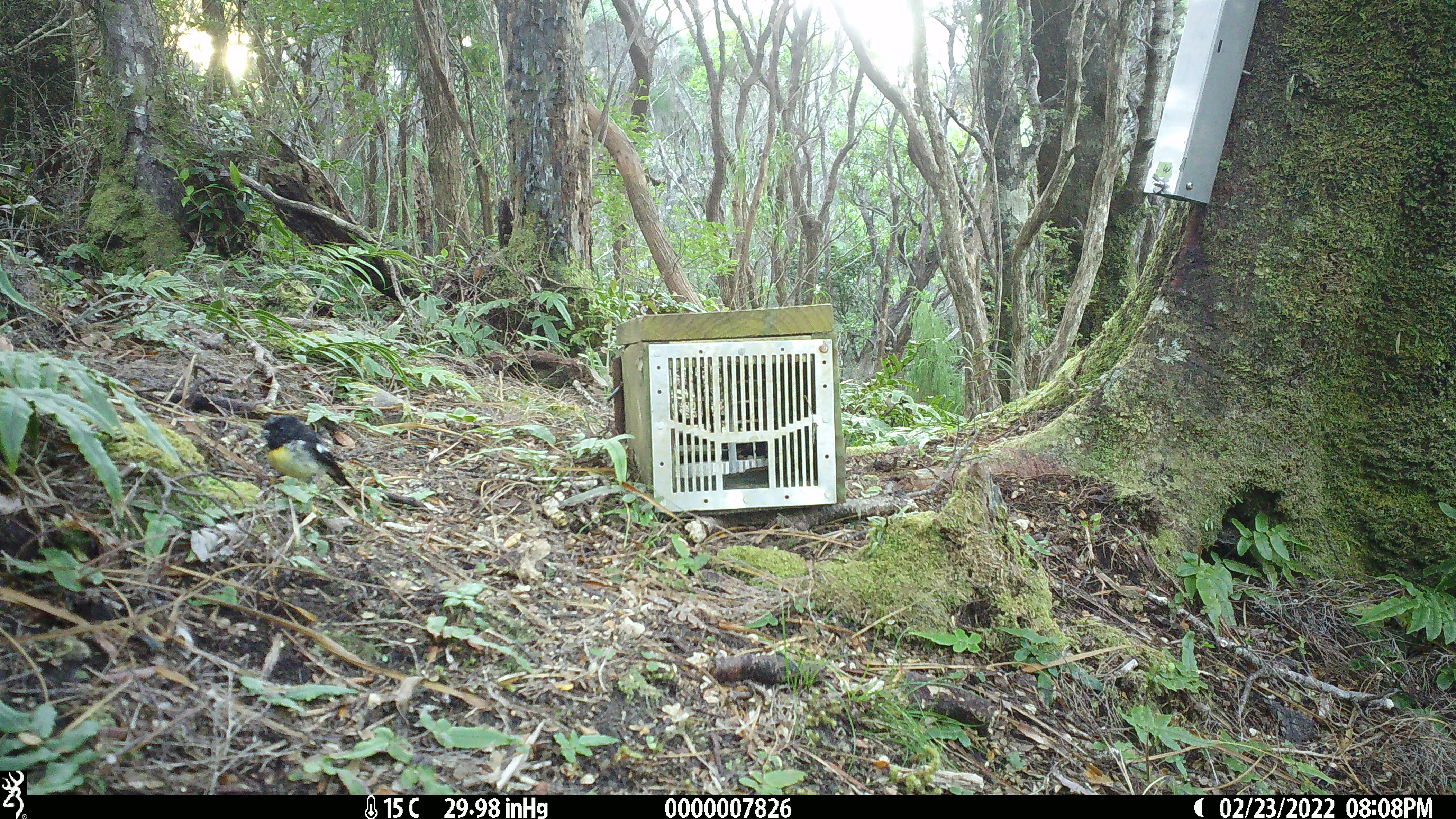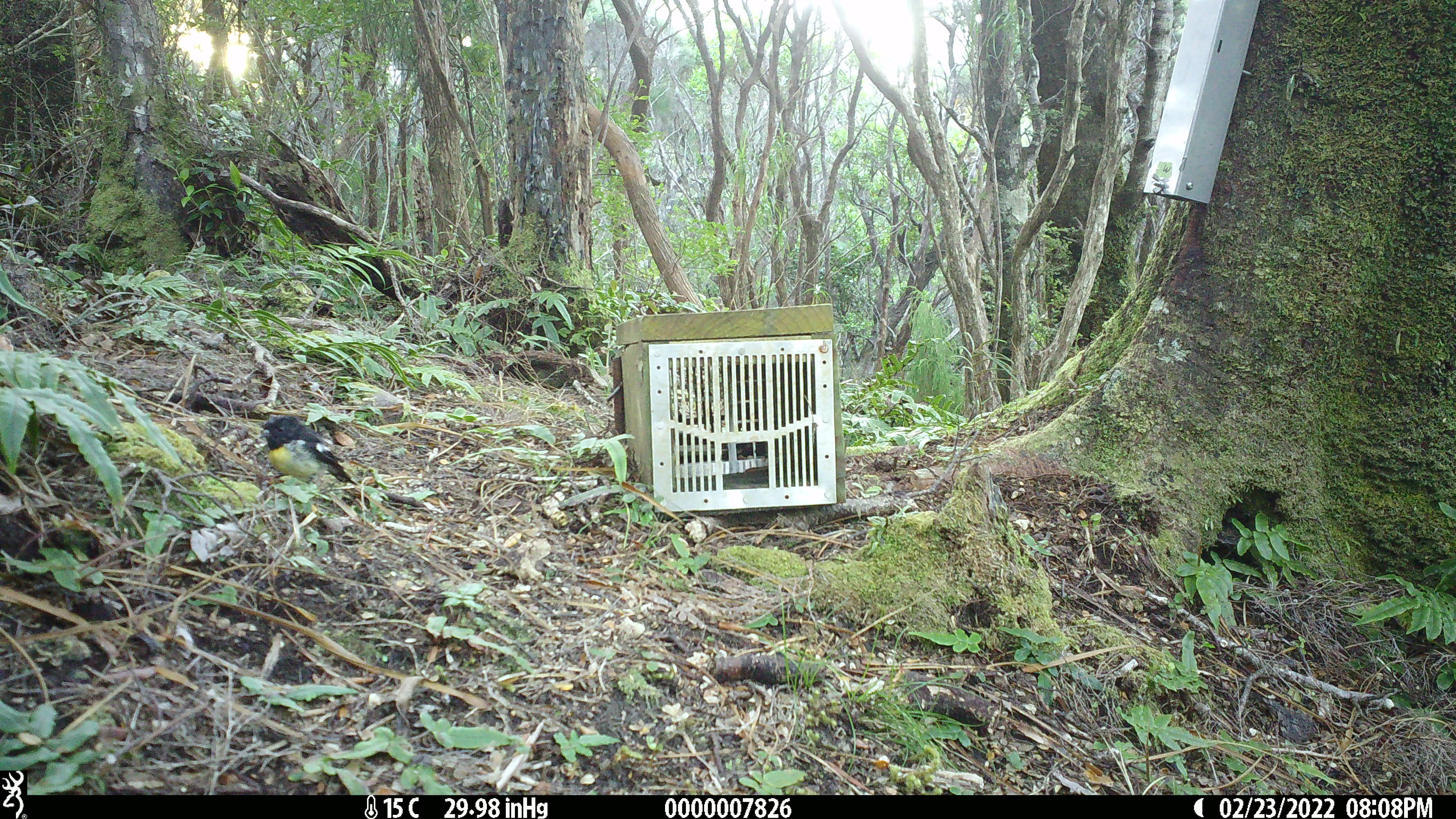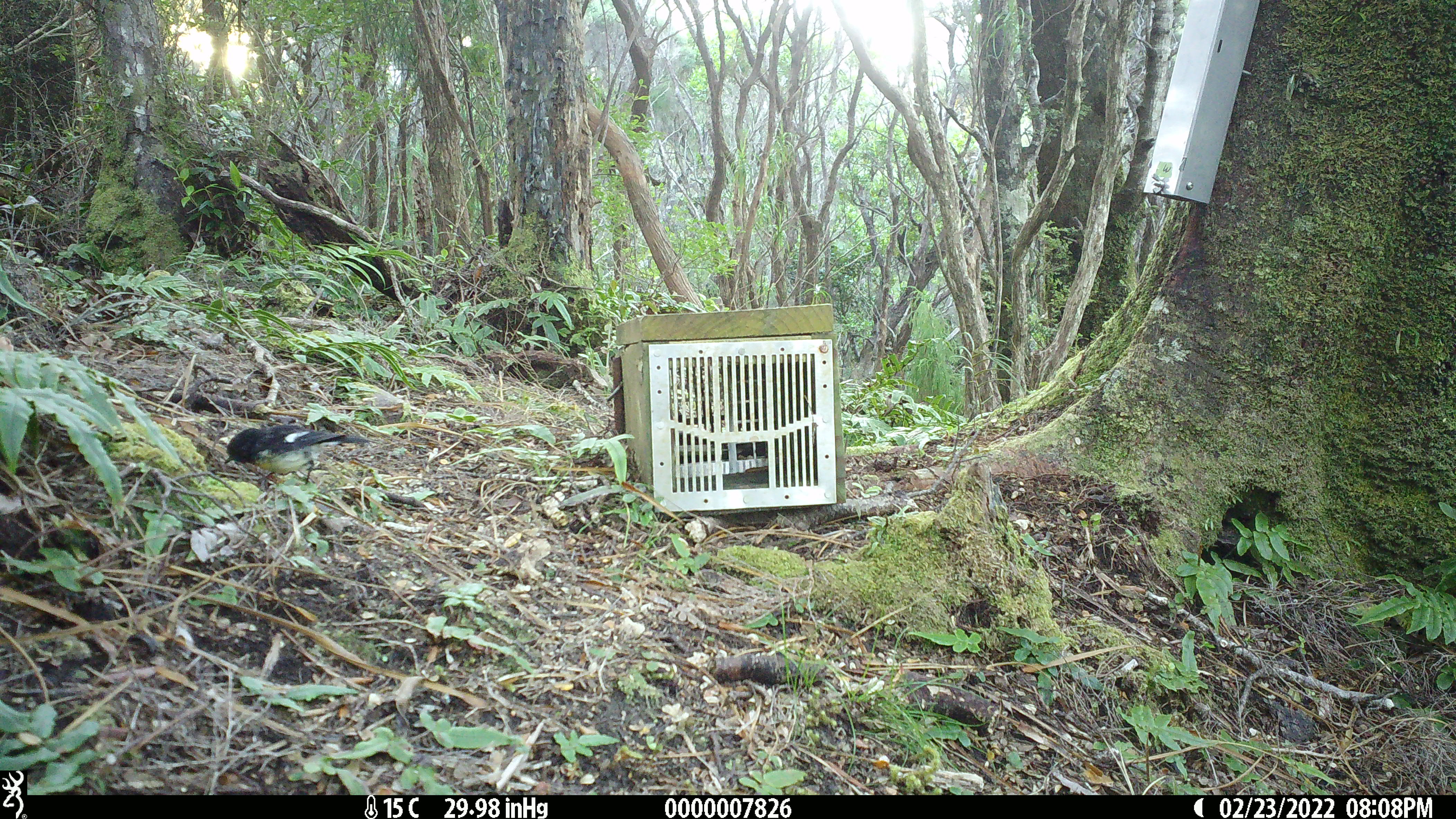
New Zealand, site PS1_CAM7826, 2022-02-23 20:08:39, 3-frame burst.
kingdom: Animalia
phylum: Chordata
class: Aves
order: Passeriformes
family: Petroicidae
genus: Petroica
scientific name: Petroica macrocephala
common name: tomtit